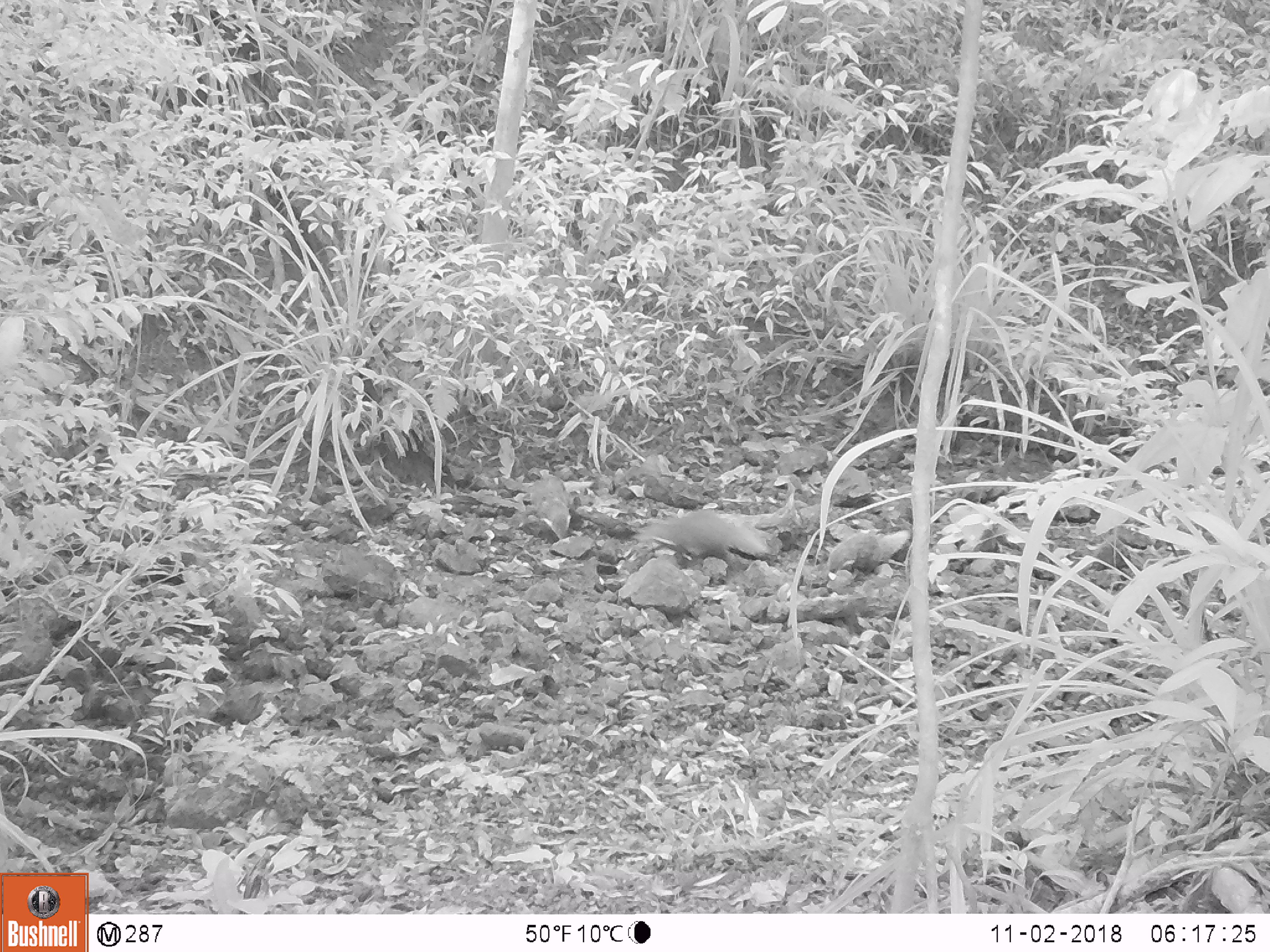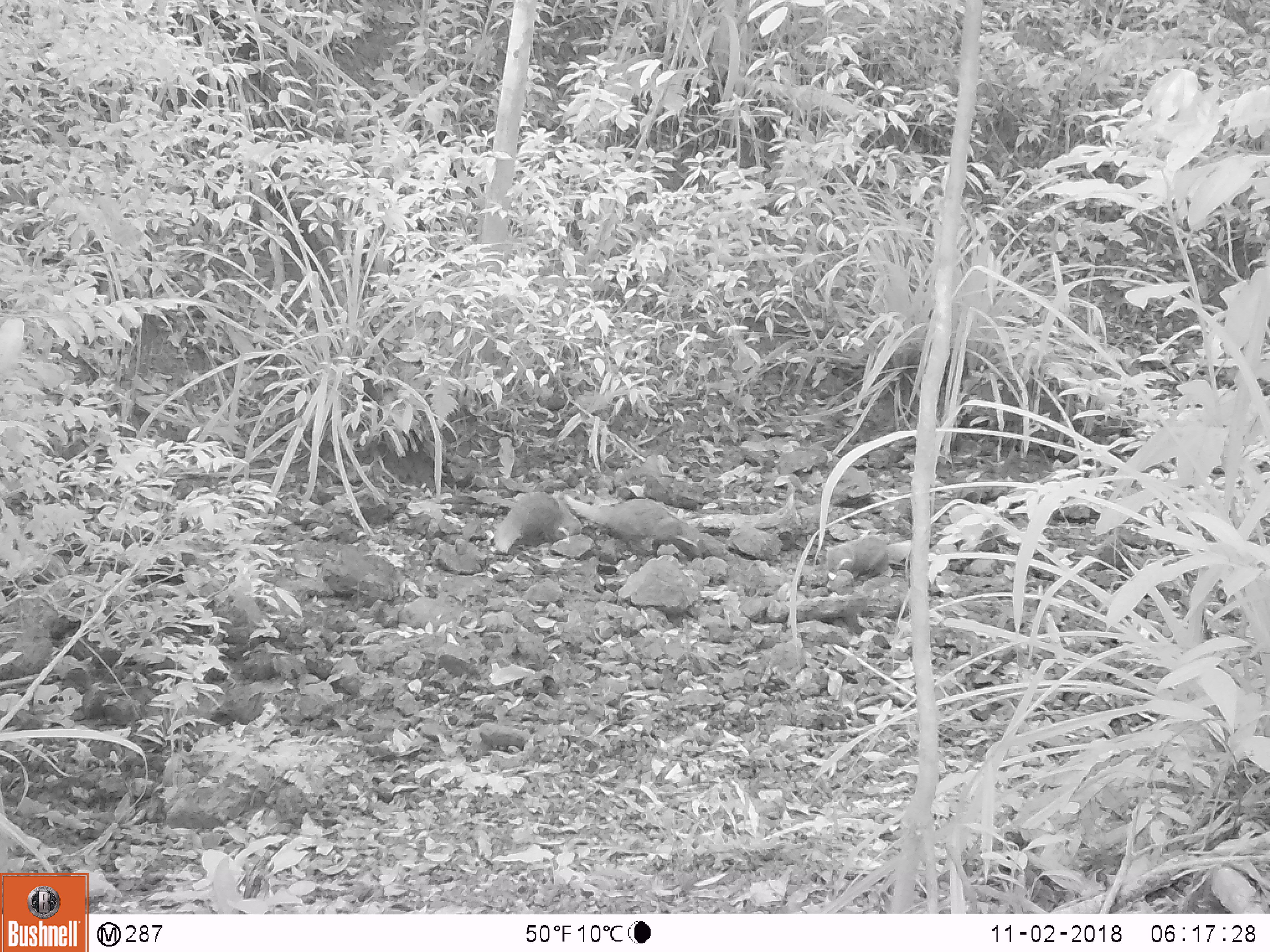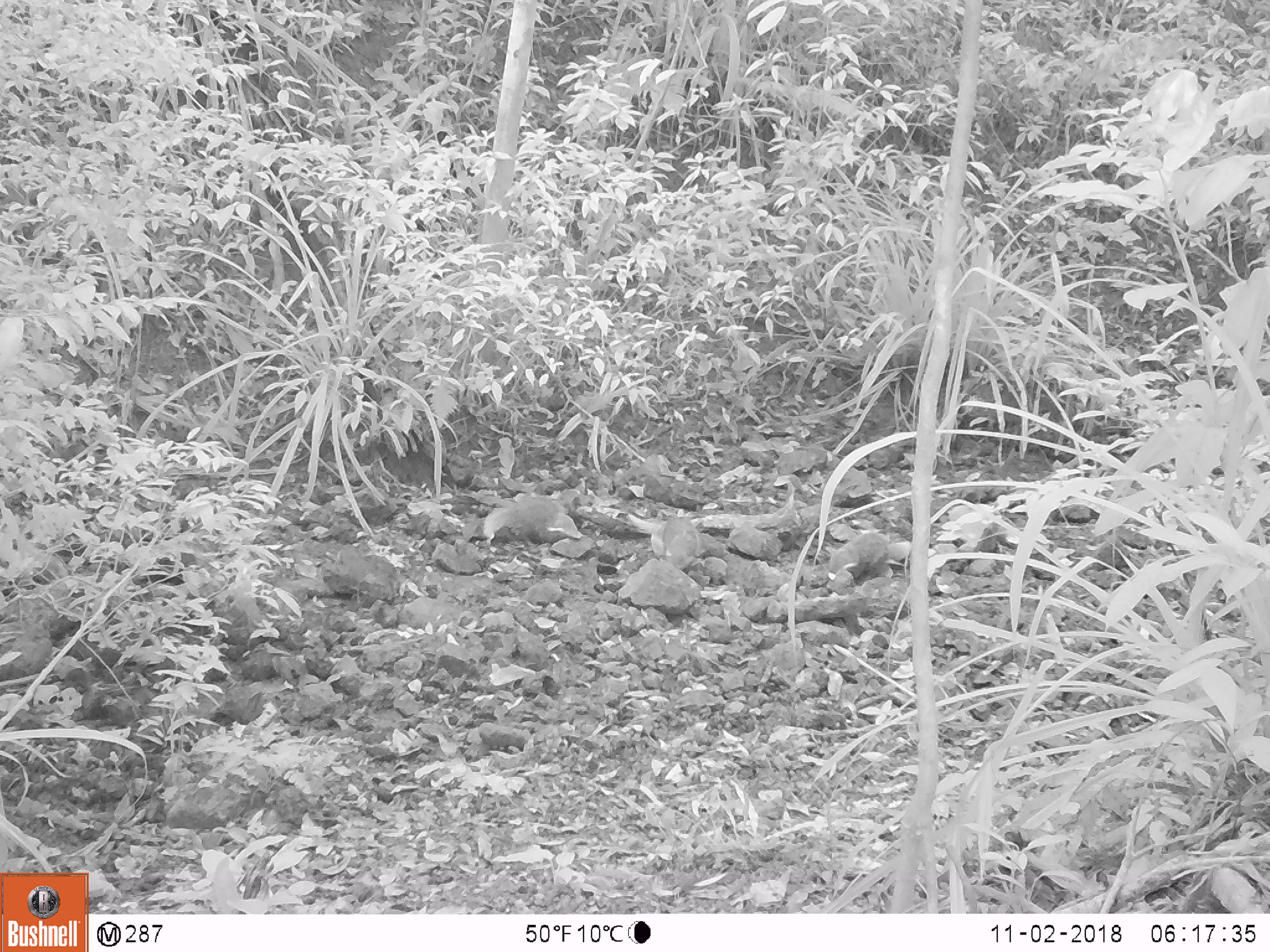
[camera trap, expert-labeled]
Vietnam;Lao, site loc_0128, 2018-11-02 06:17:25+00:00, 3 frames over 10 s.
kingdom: Animalia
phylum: Chordata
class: Mammalia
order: Carnivora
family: Herpestidae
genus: Urva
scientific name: Urva urva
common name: crab-eating mongoose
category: crab eating mongoose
Crab eating mongoose (crab-eating mongoose) (Urva urva). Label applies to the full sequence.